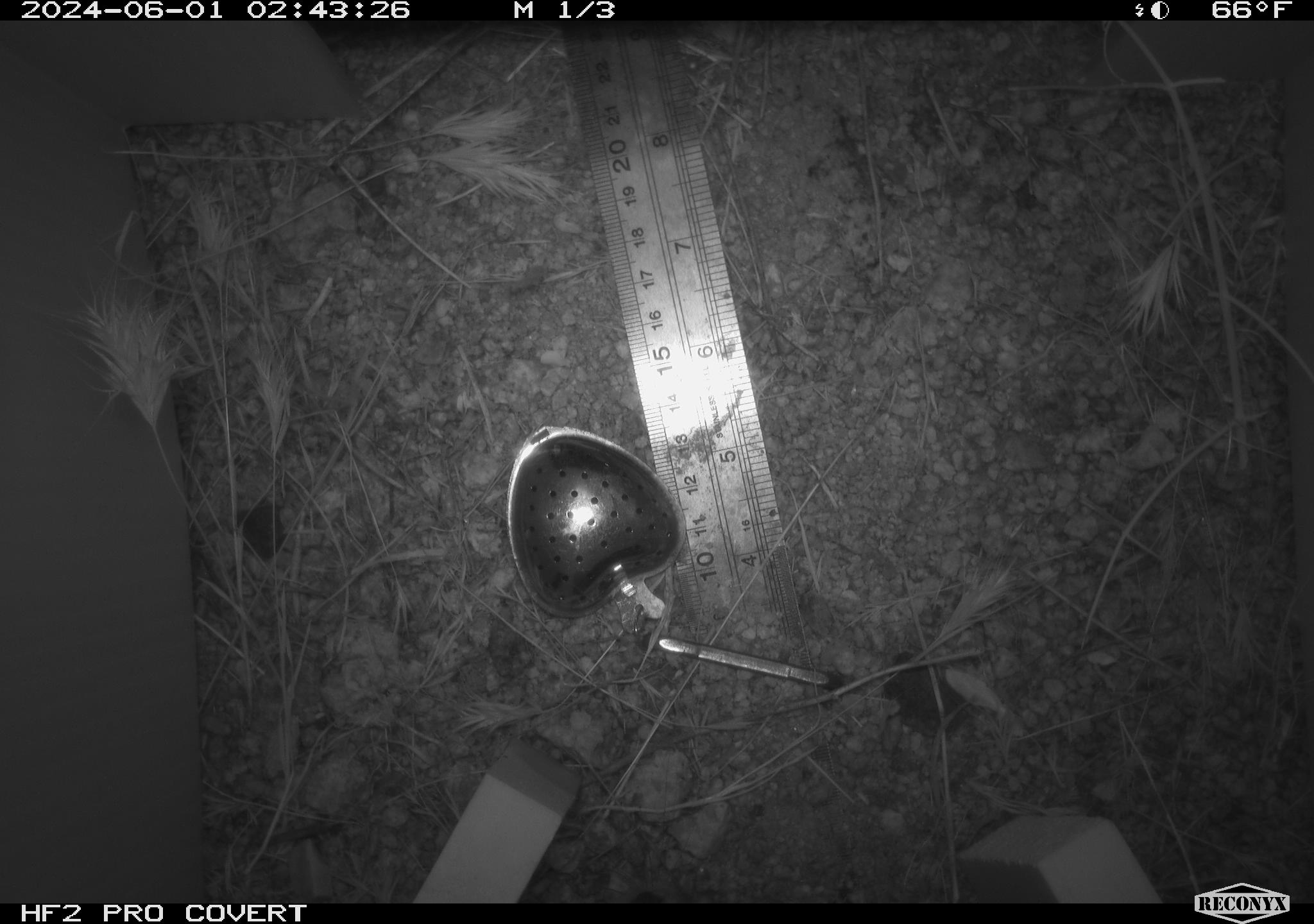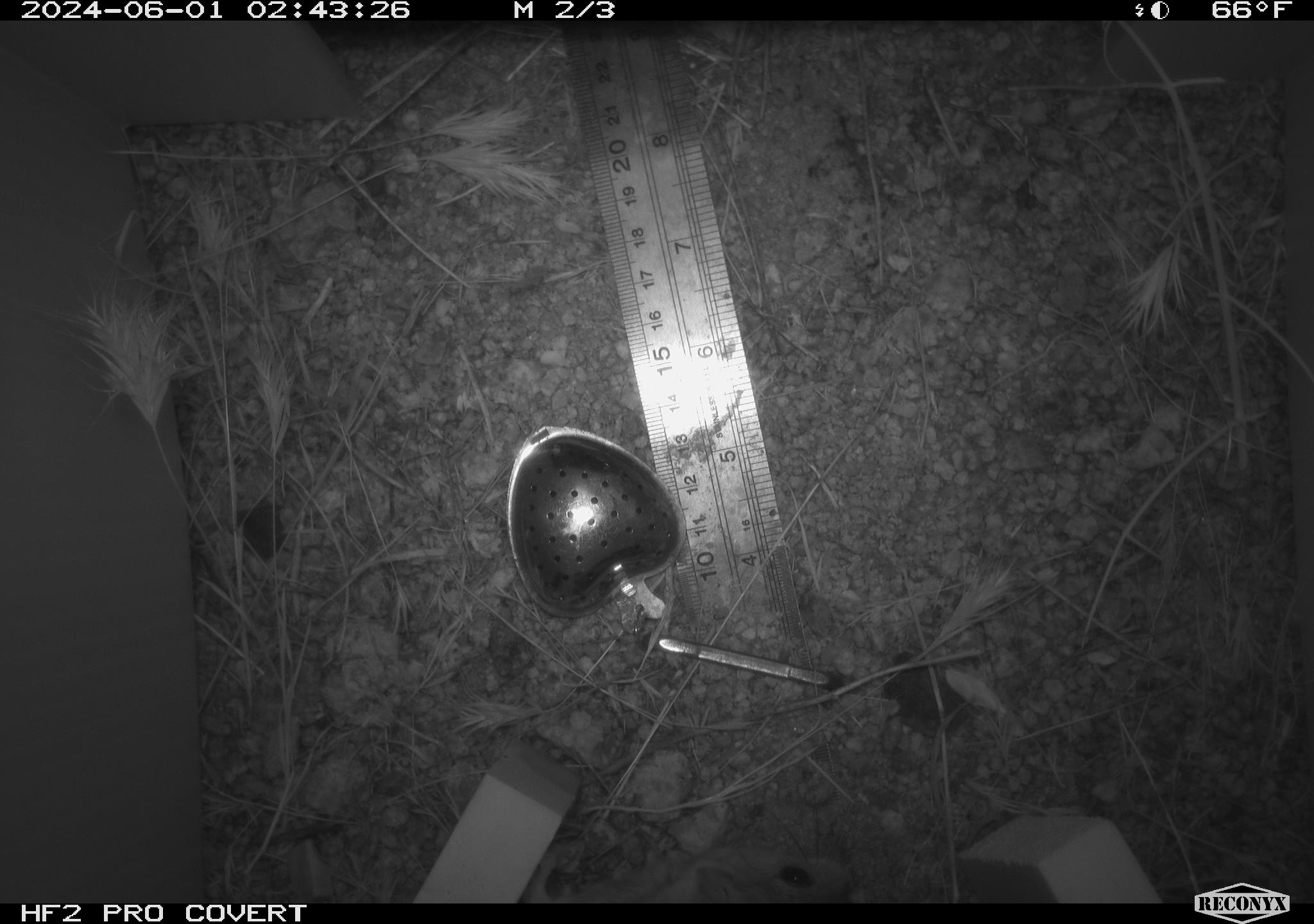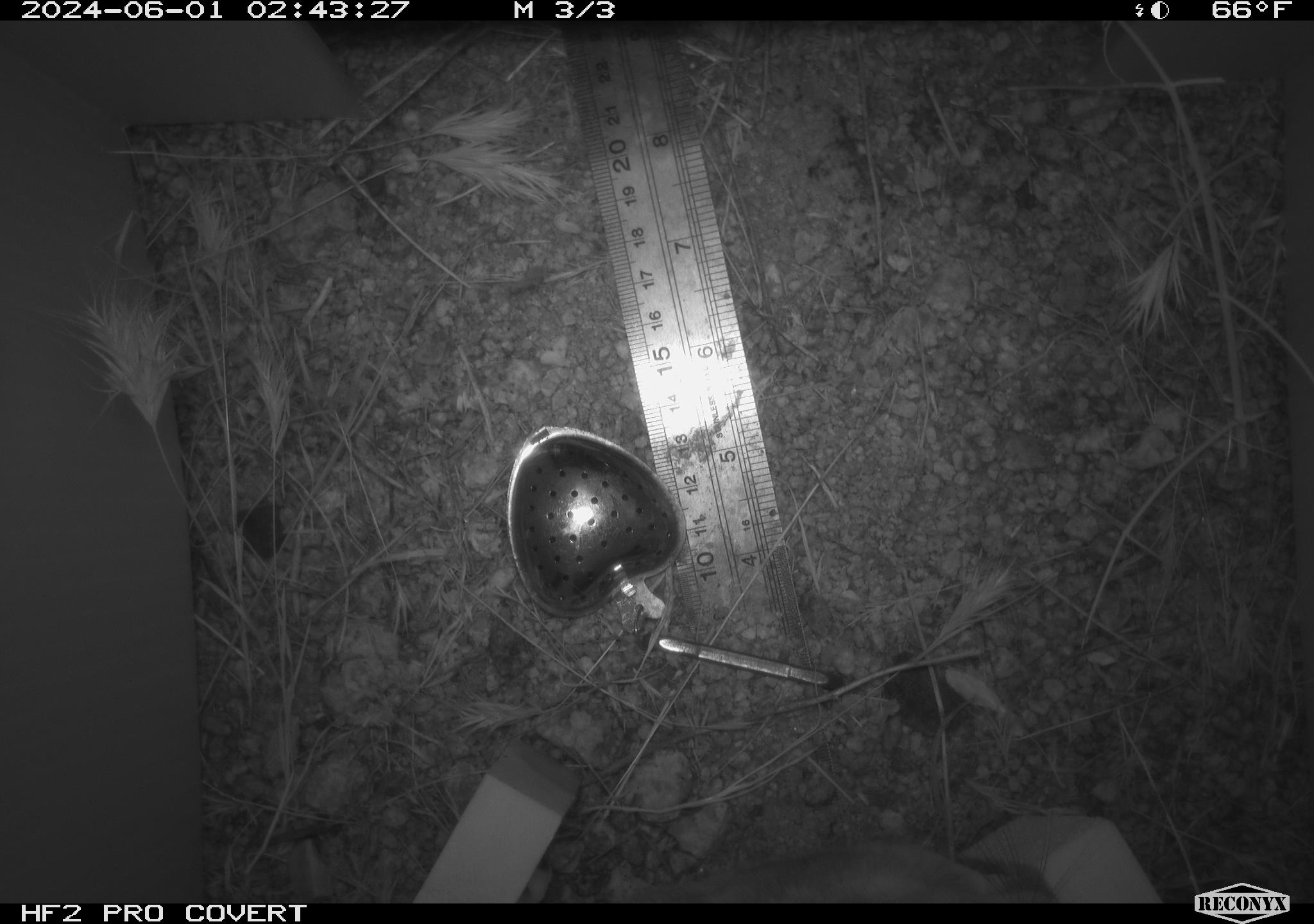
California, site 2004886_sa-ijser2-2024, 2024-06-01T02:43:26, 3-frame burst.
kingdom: Animalia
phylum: Chordata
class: Mammalia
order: Rodentia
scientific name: Rodentia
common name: mouse species